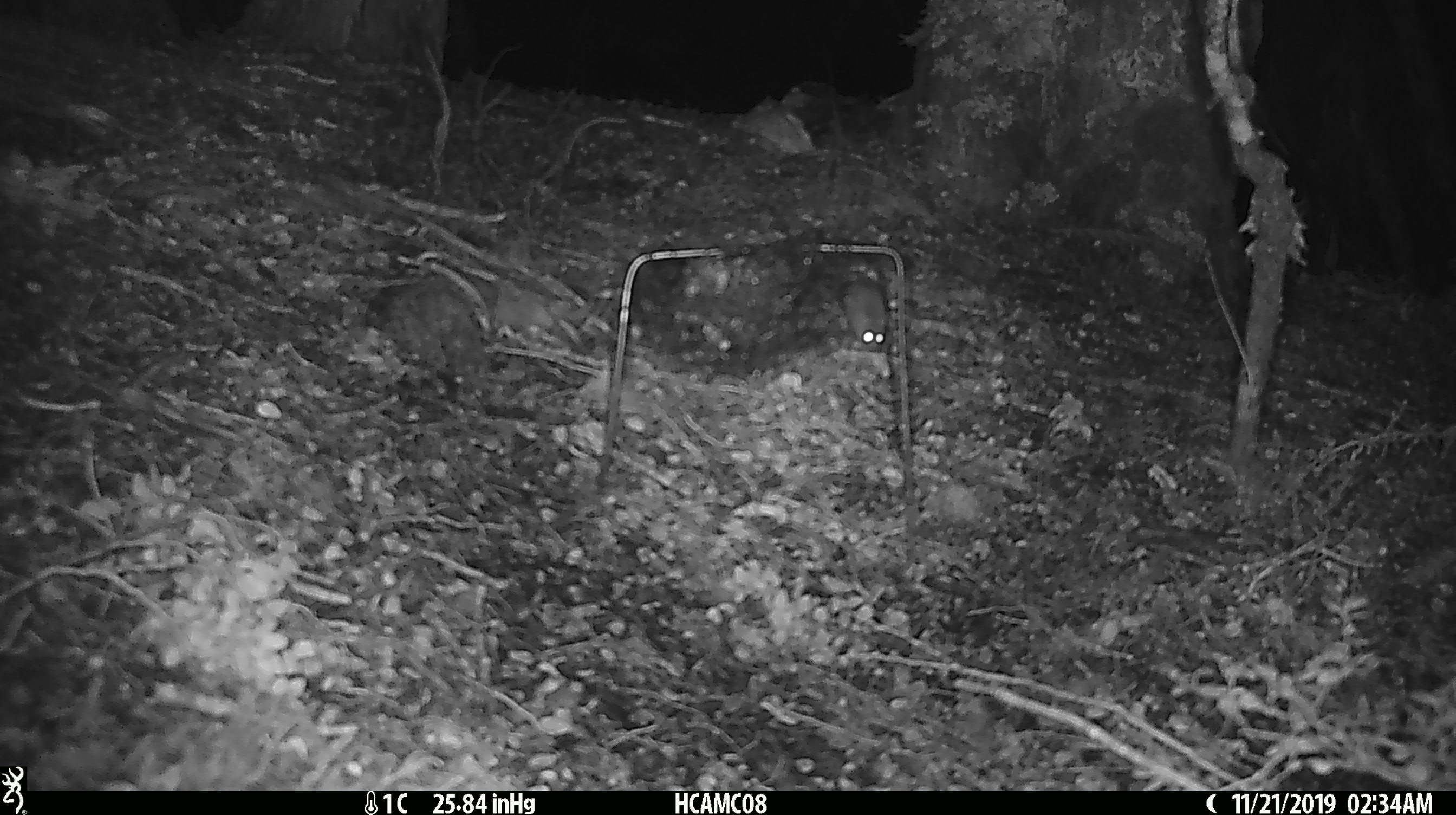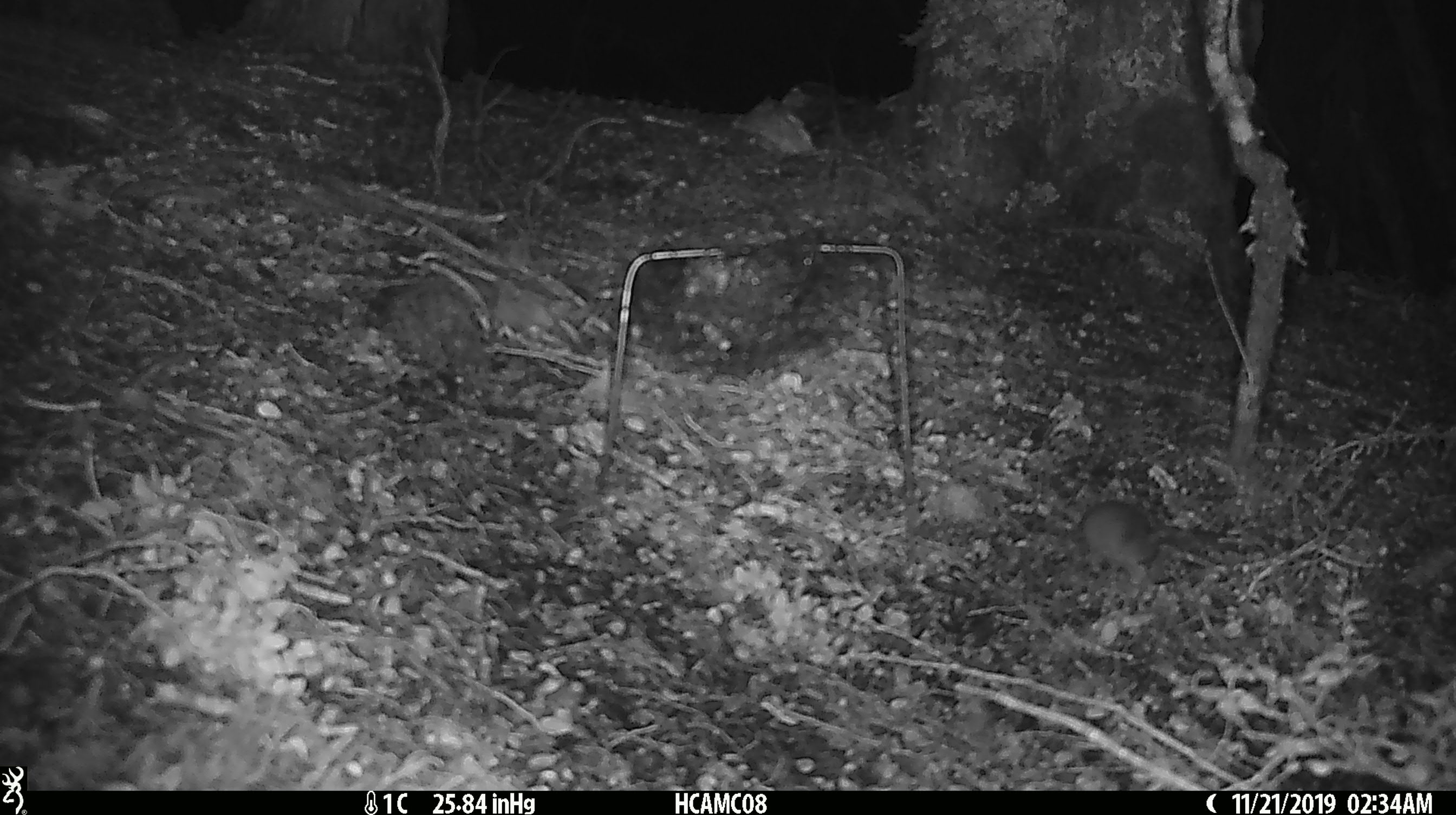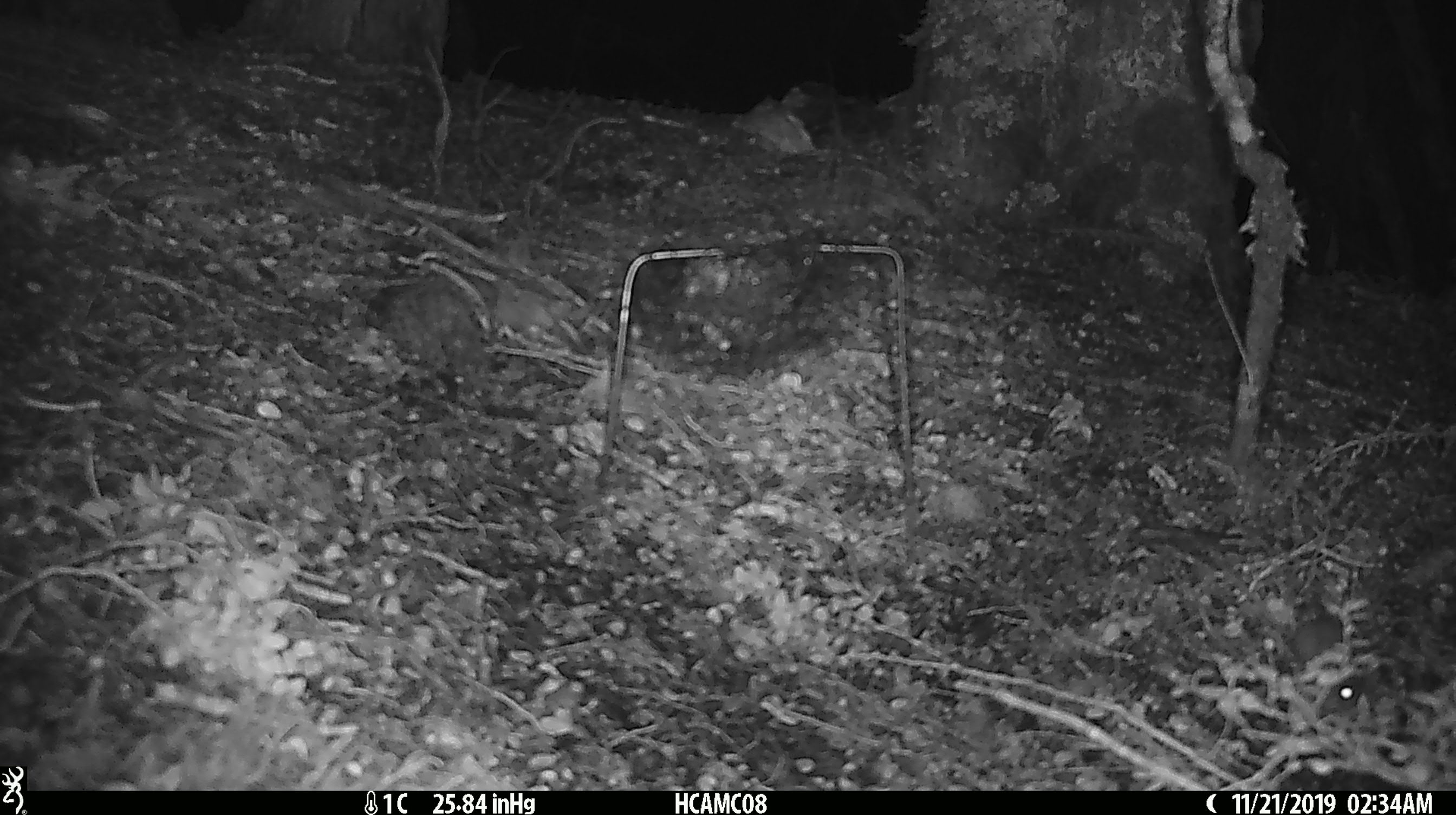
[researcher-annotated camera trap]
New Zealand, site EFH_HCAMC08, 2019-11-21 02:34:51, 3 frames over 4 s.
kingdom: Animalia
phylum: Chordata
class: Mammalia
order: Rodentia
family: Muridae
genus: Mus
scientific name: Mus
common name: mouse